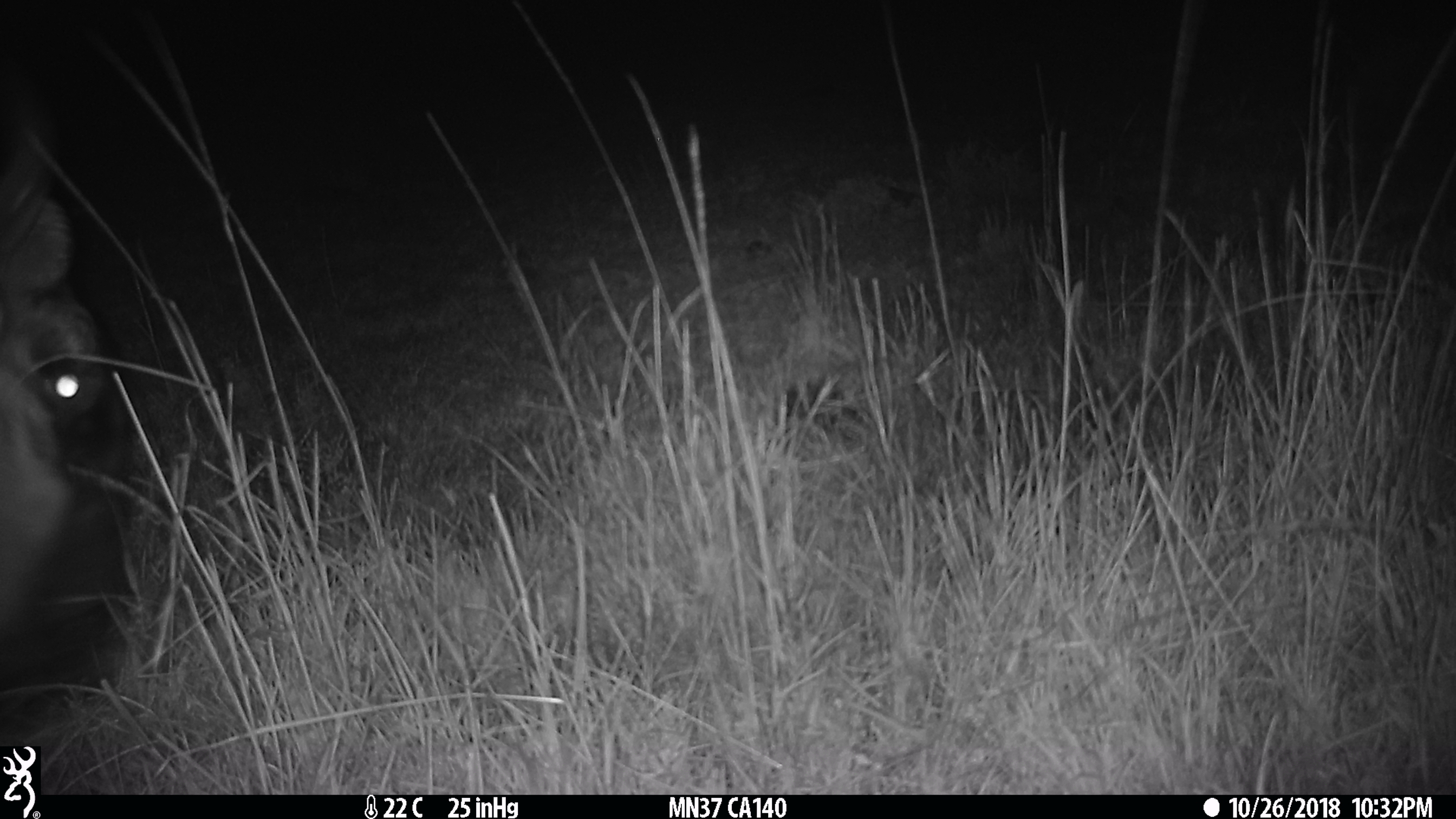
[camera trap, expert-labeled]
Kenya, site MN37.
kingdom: Animalia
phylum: Chordata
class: Mammalia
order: Artiodactyla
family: Bovidae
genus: Connochaetes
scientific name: Connochaetes taurinus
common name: blue wildebeest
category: wildebeest